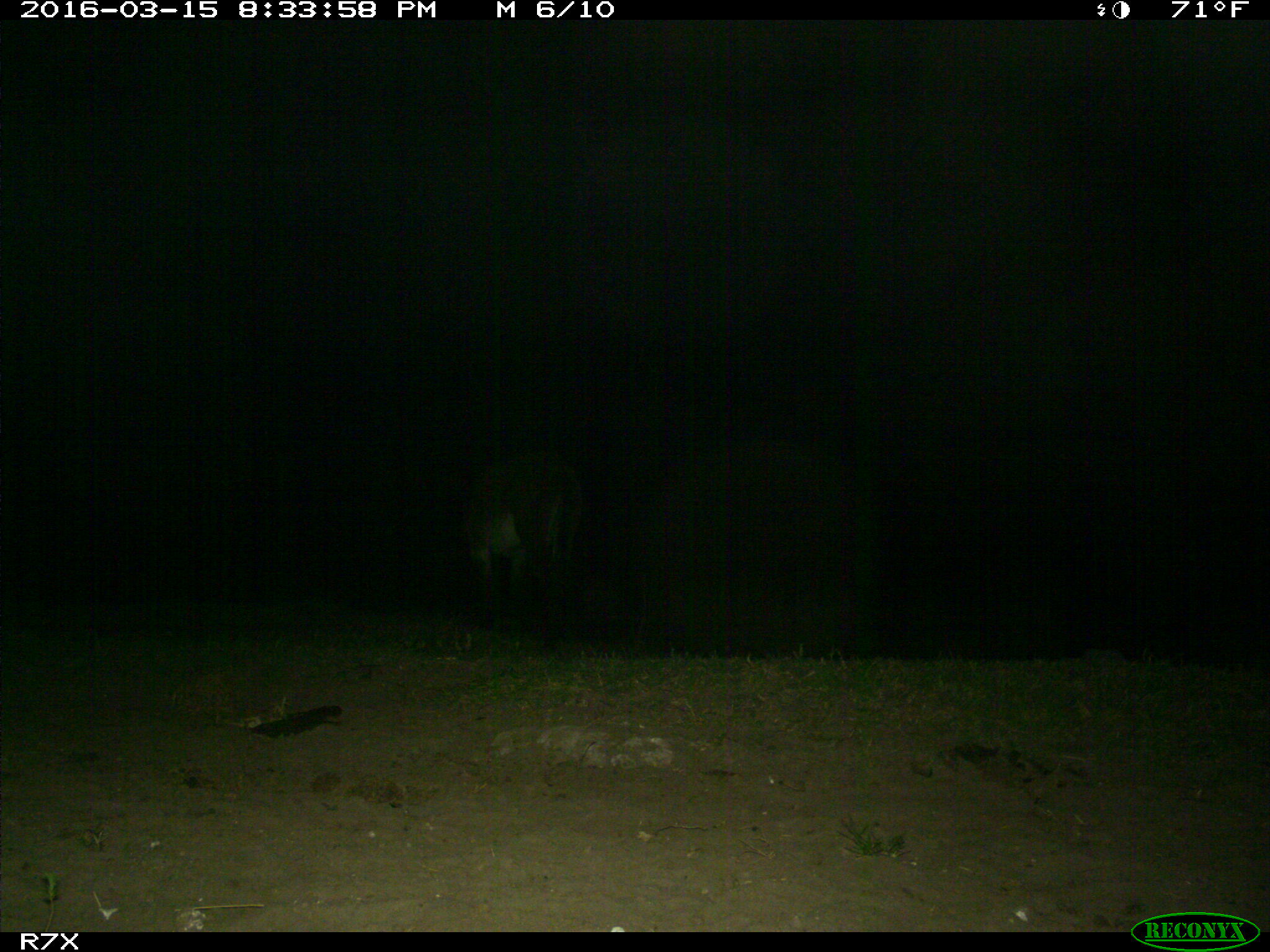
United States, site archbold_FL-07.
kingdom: Animalia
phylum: Chordata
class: Mammalia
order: Perissodactyla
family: Equidae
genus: Equus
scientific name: Equus africanus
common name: african wild ass